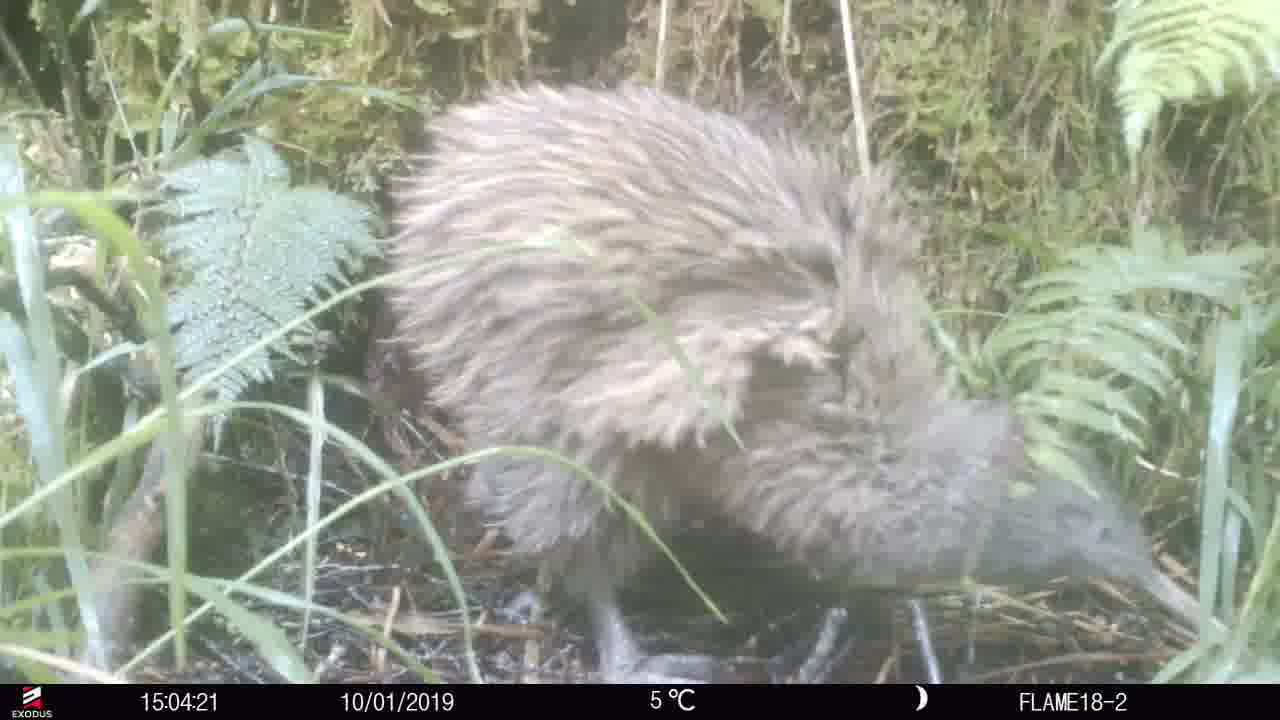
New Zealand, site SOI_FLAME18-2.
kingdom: Animalia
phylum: Chordata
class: Aves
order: Apterygiformes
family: Apterygidae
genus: Apteryx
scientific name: Apteryx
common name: kiwi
Kiwi (Apteryx).